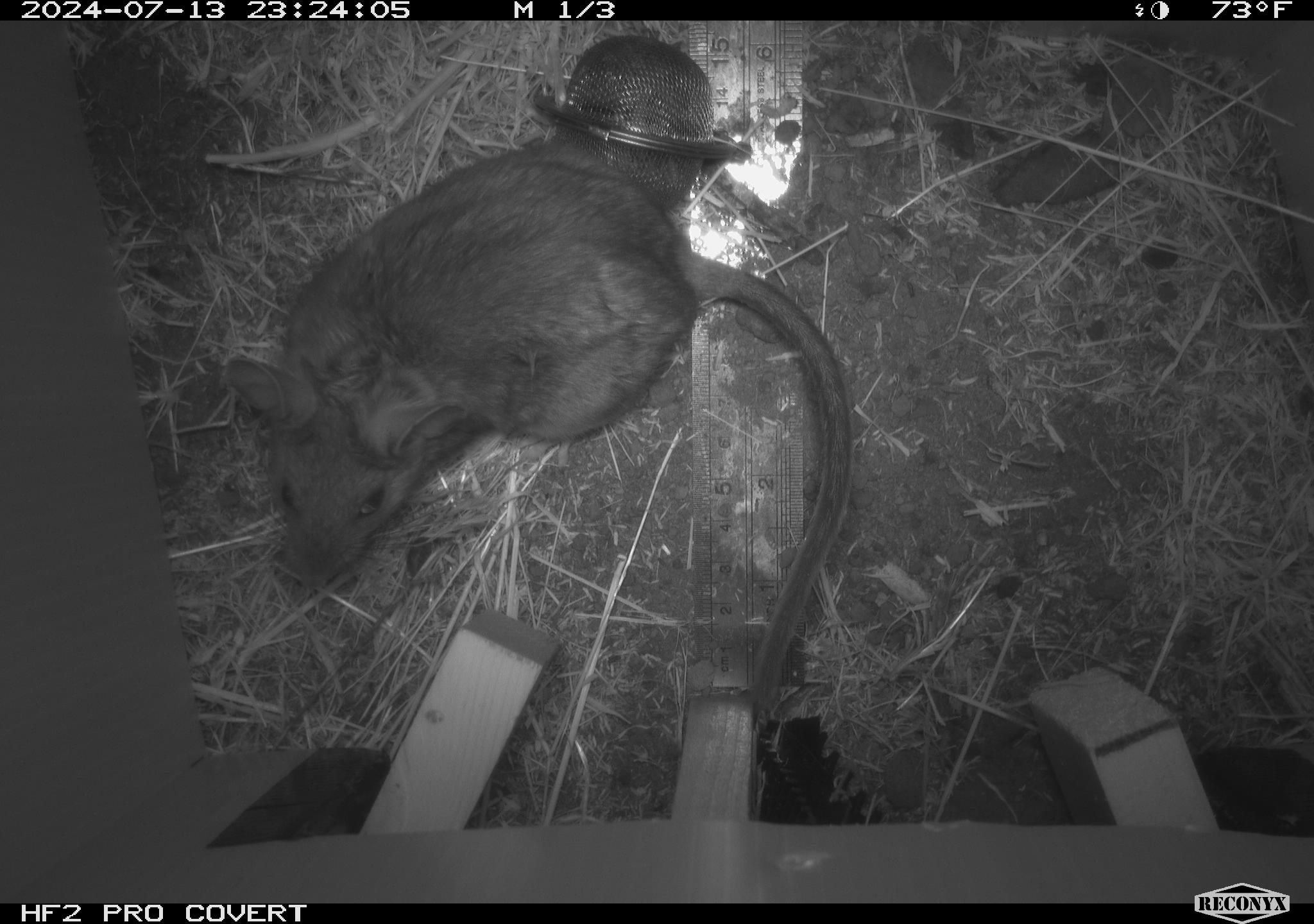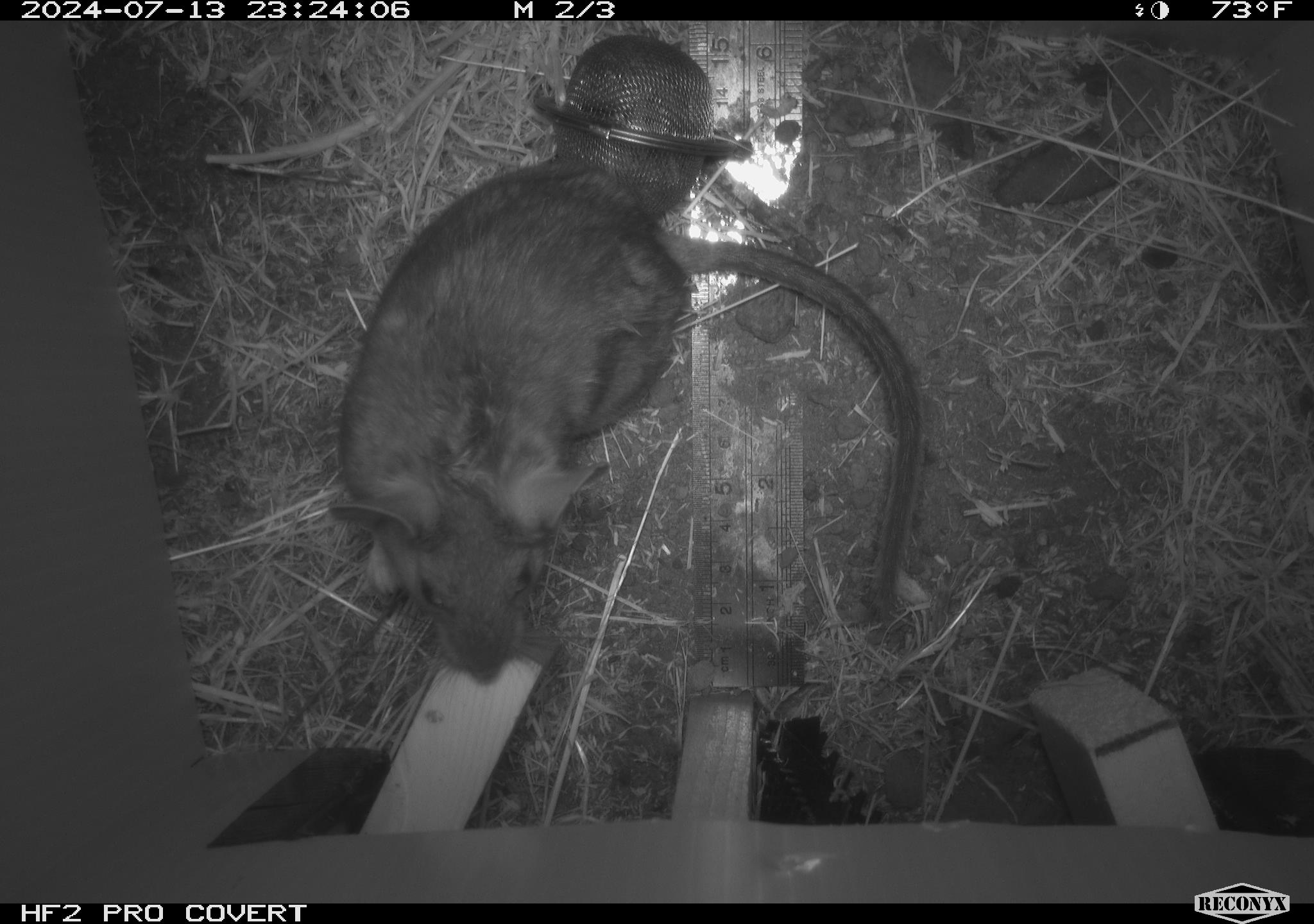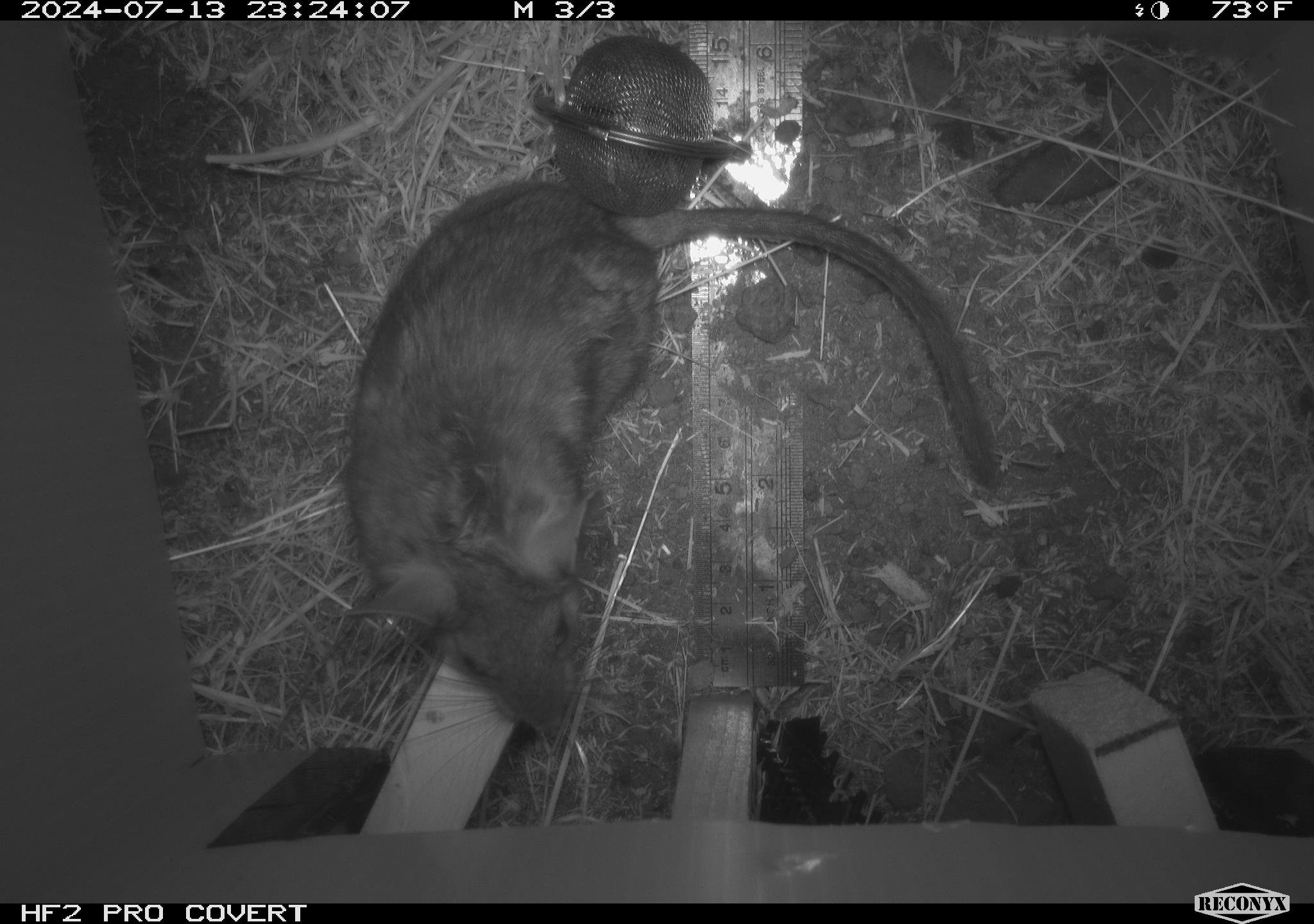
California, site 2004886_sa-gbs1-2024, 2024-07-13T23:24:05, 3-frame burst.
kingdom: Animalia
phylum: Chordata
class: Mammalia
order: Rodentia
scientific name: Rodentia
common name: woodrat or rat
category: woodrat or rat species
Woodrat or rat species (woodrat or rat) (Rodentia).